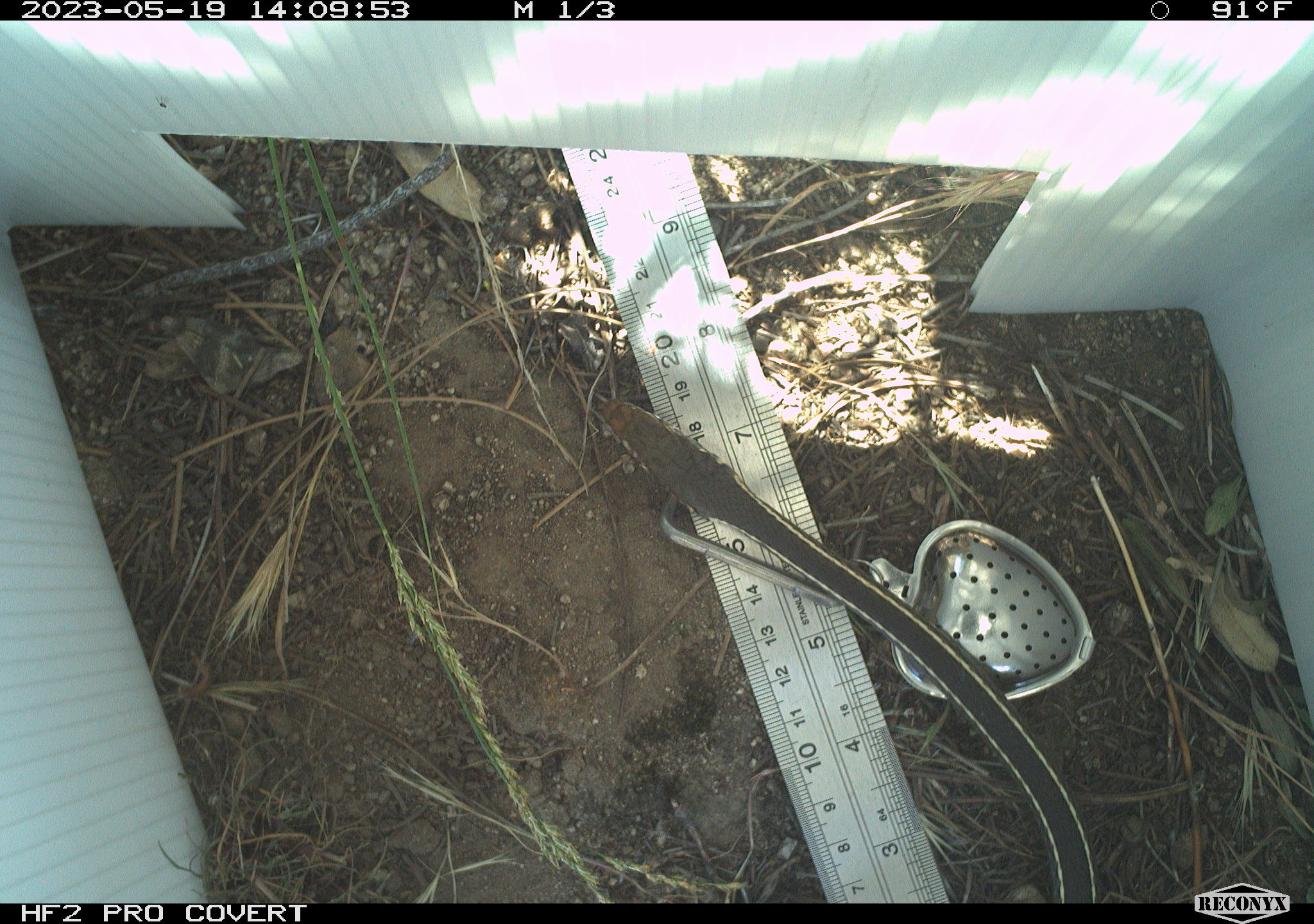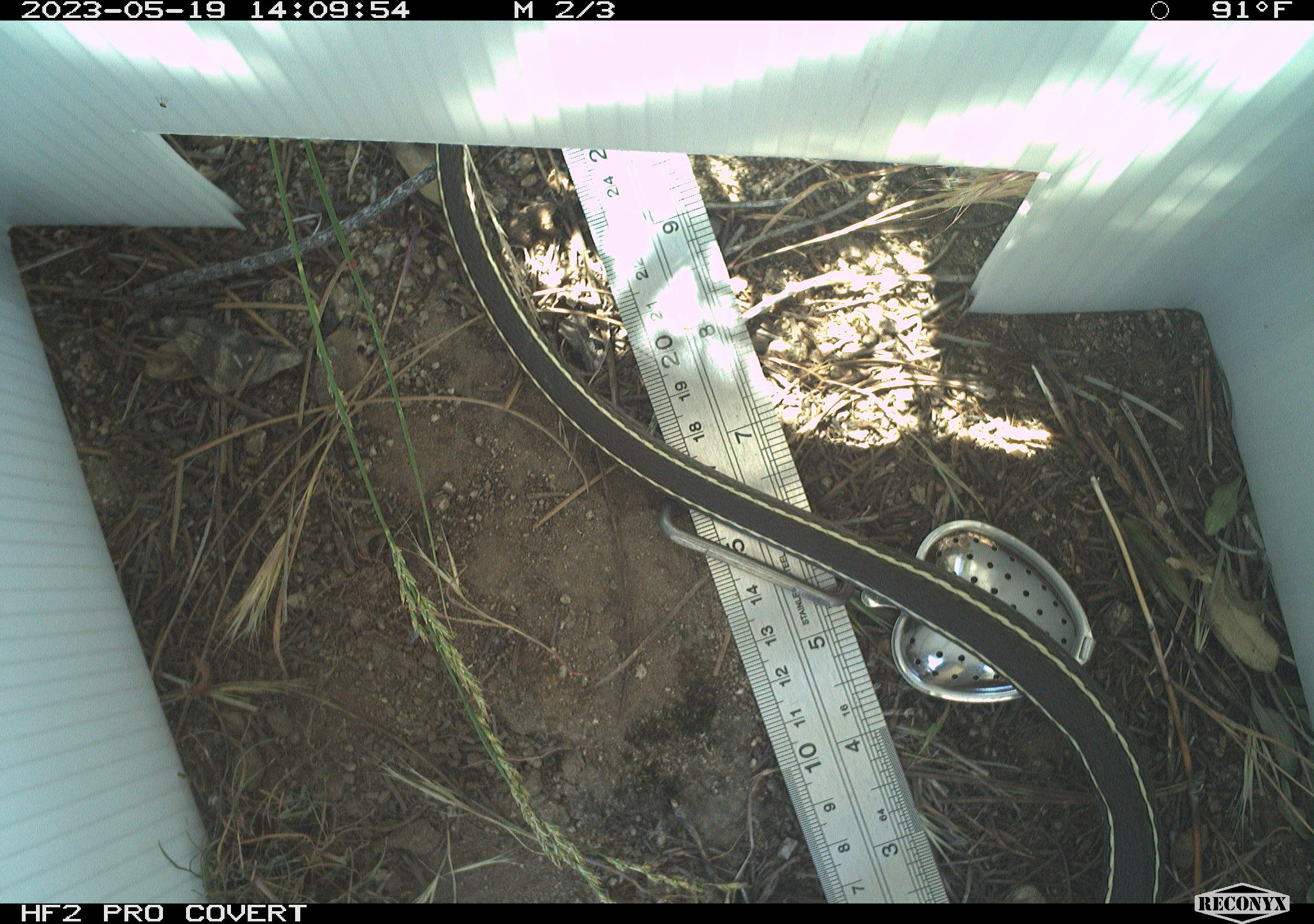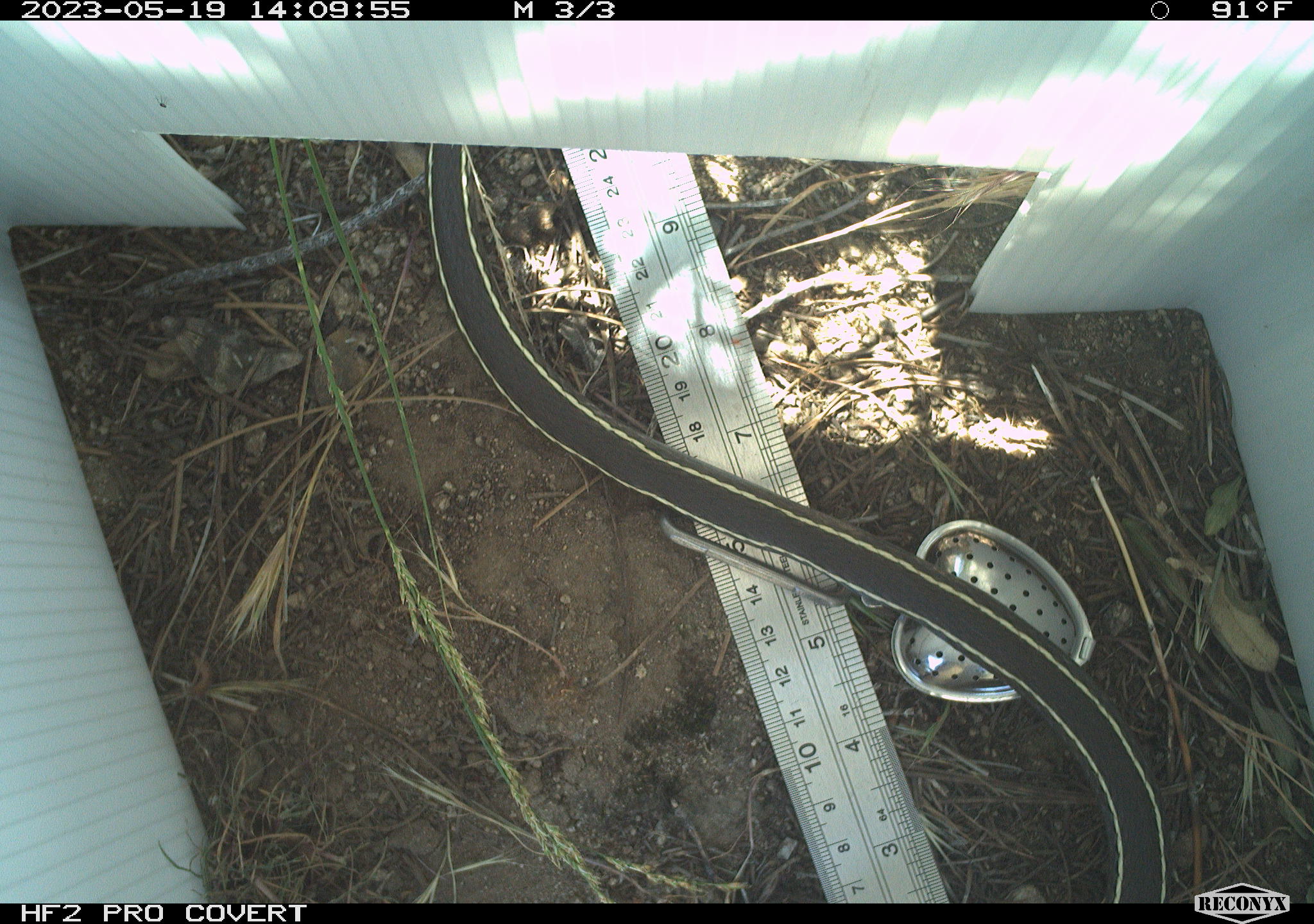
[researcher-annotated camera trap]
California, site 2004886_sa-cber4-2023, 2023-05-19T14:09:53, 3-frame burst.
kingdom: Animalia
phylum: Chordata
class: Reptilia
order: Squamata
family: Colubridae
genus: Coluber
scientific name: Coluber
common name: north american racers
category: coluber species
Coluber species (north american racers) (Coluber).